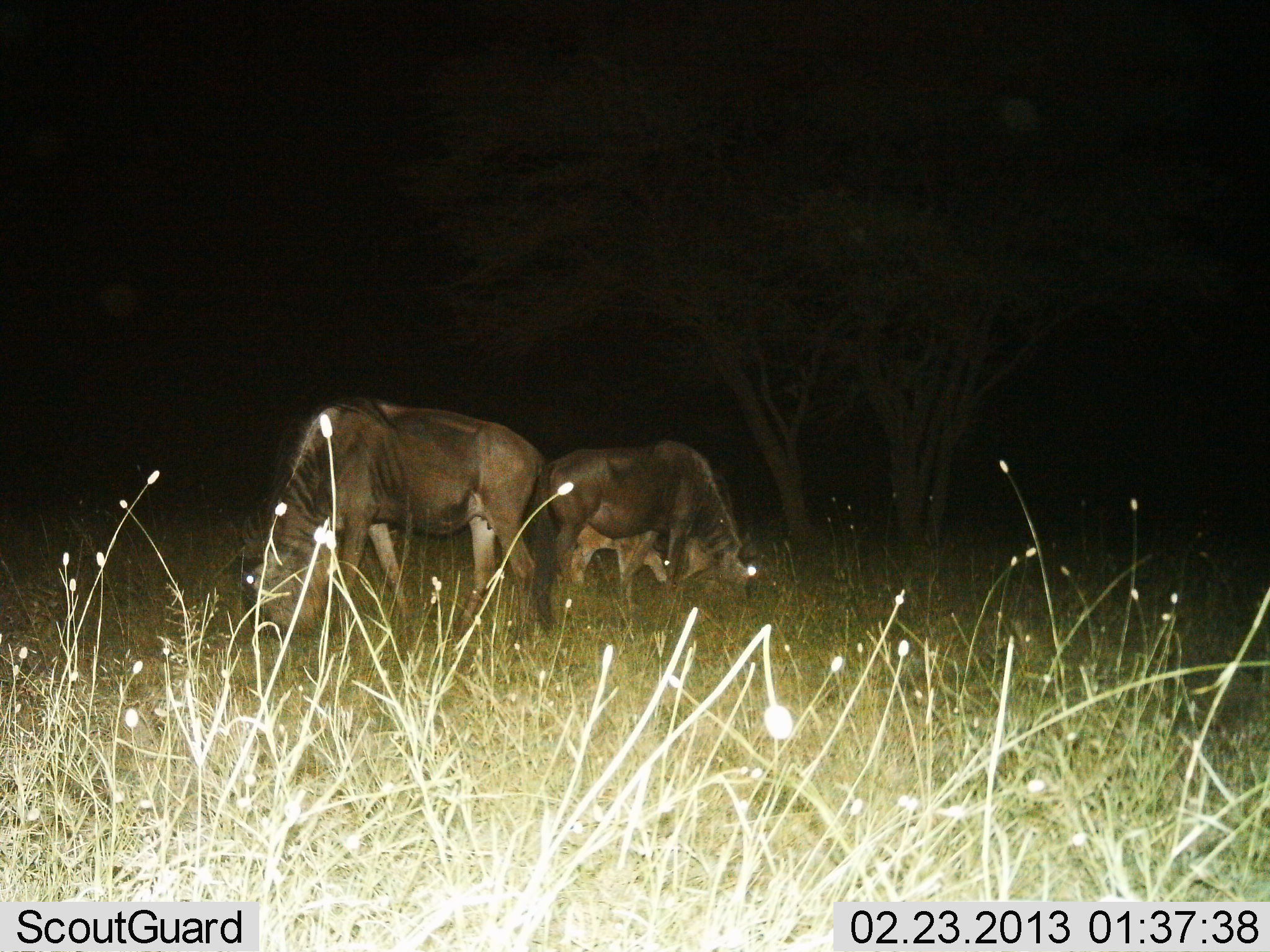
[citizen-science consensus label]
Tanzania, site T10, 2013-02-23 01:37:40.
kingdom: Animalia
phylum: Chordata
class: Mammalia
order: Artiodactyla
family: Bovidae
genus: Connochaetes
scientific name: Connochaetes taurinus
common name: blue wildebeest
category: wildebeest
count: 2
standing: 25%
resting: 0%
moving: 0%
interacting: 4%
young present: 21%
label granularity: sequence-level